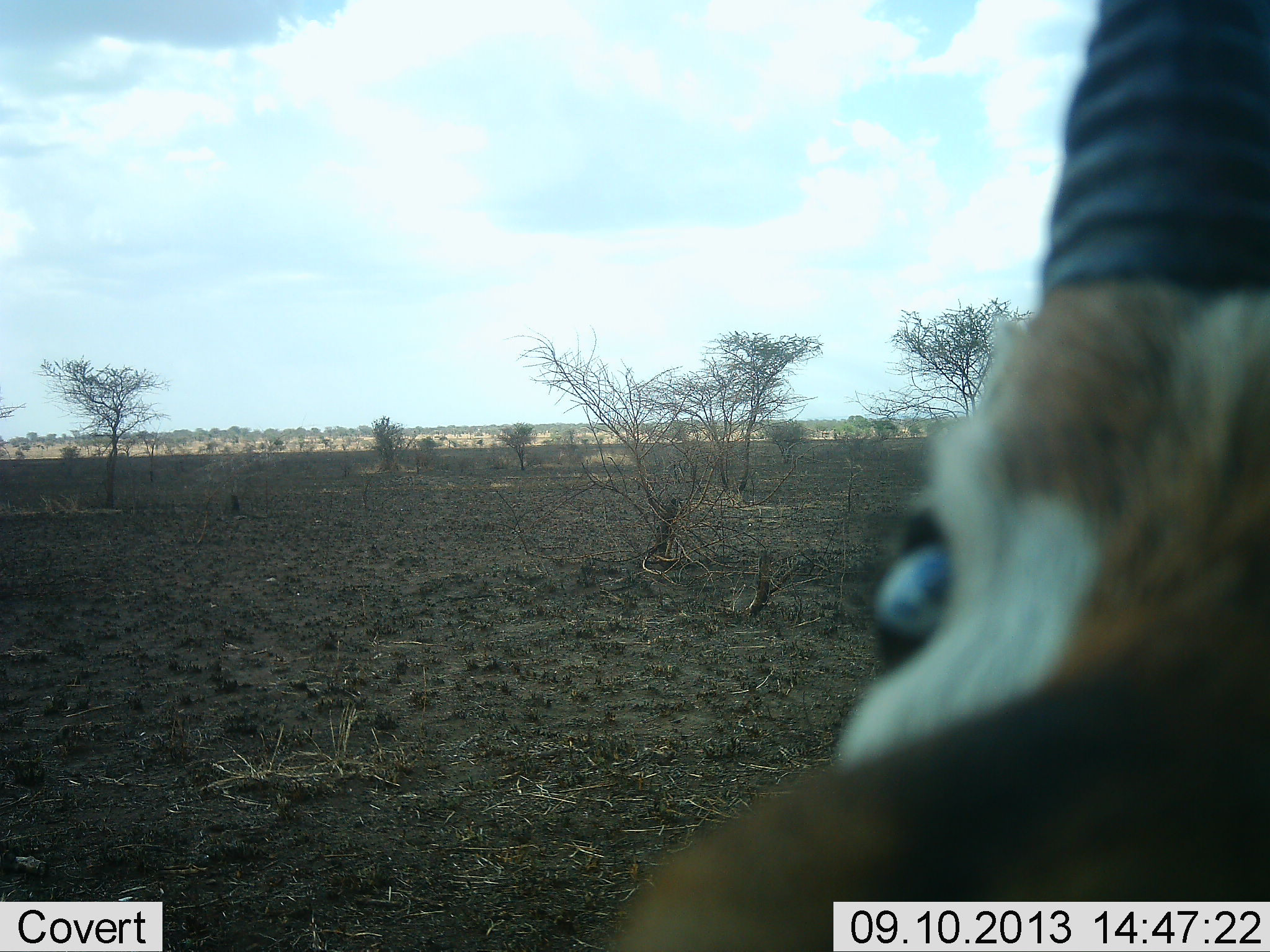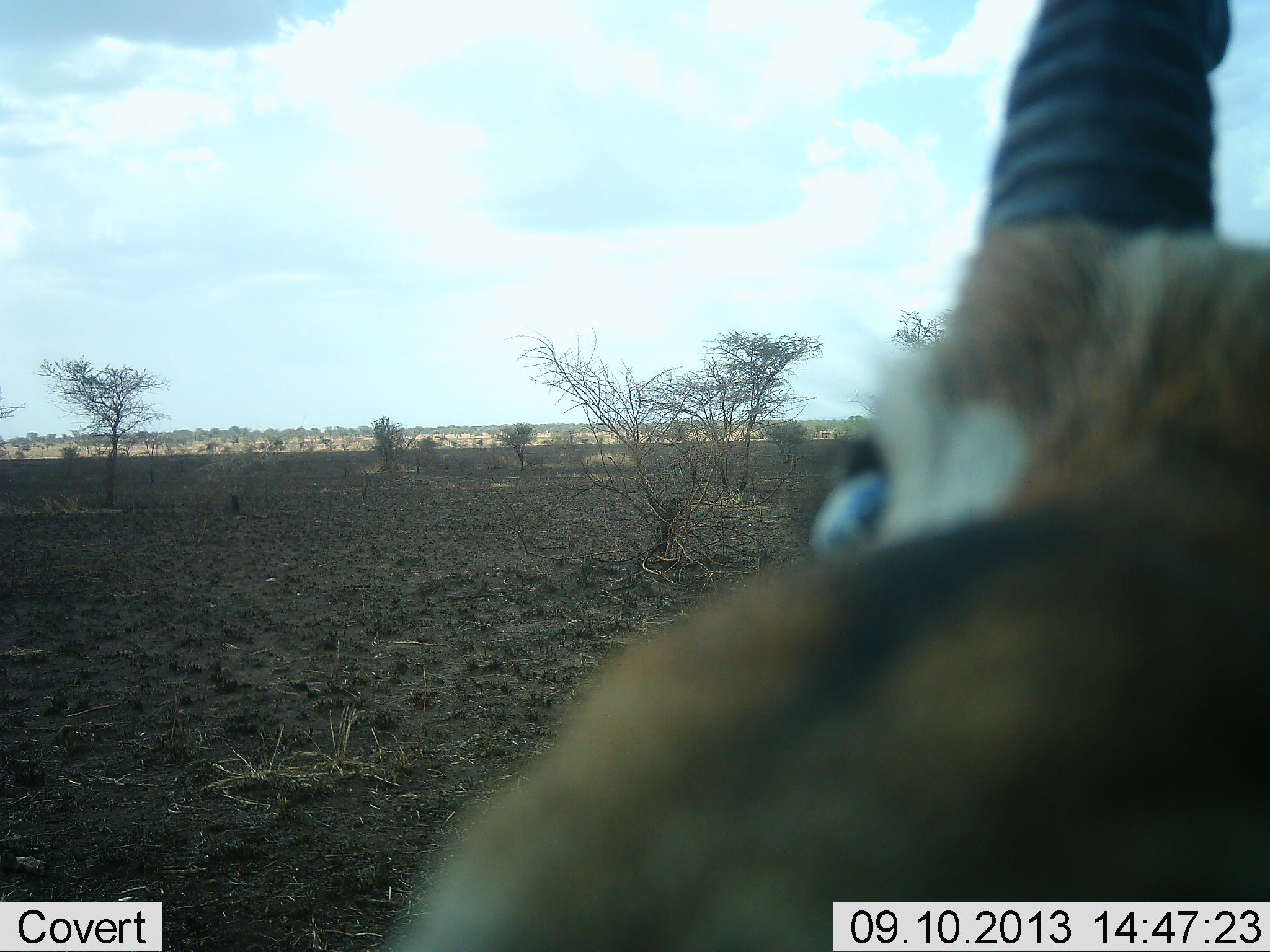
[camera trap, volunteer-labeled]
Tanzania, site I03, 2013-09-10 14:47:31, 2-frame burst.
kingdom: Animalia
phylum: Chordata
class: Mammalia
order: Artiodactyla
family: Bovidae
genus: Eudorcas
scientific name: Eudorcas thomsonii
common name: thomson's gazelle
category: gazellethomsons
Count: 1.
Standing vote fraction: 88%.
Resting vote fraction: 0%.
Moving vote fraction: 18%.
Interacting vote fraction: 0%.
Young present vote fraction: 0%.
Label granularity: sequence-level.